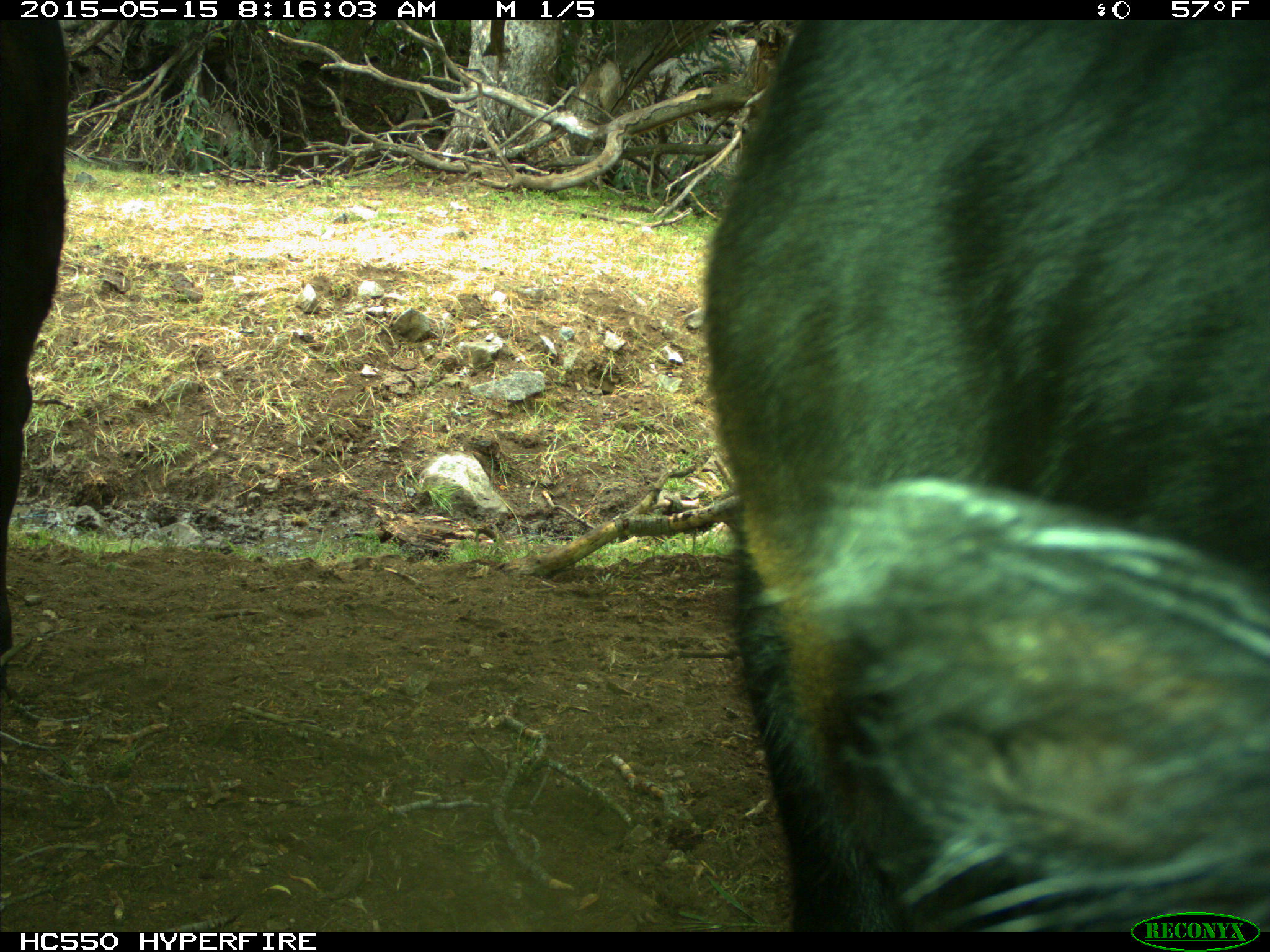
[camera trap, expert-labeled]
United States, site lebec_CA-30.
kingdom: Animalia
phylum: Chordata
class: Mammalia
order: Artiodactyla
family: Bovidae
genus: Bos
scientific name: Bos taurus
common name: domestic cow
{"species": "Bos taurus (domestic cow)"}